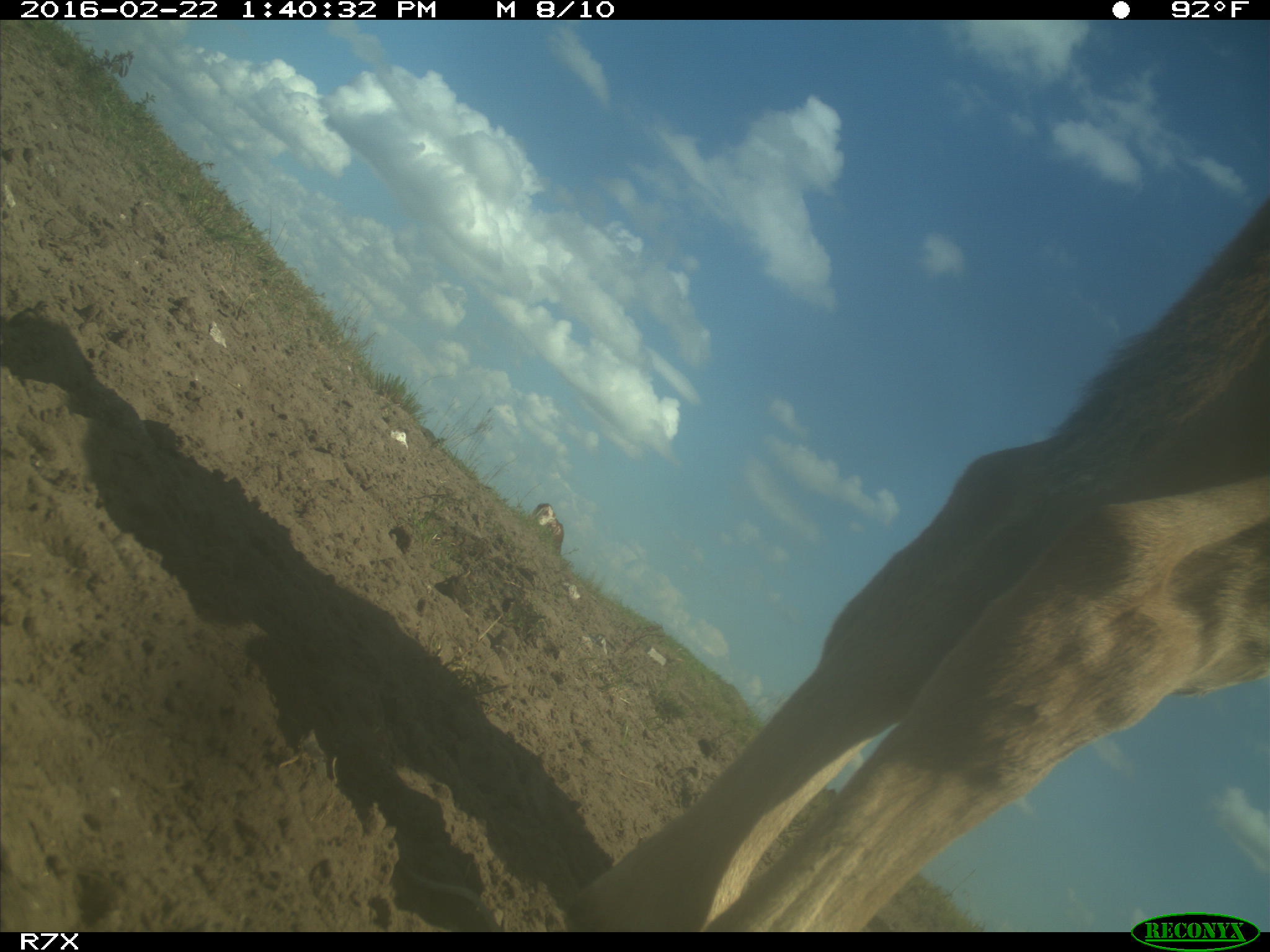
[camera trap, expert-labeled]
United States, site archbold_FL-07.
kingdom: Animalia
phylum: Chordata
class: Mammalia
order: Artiodactyla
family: Bovidae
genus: Bos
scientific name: Bos taurus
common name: domestic cow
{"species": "Bos taurus (domestic cow)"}